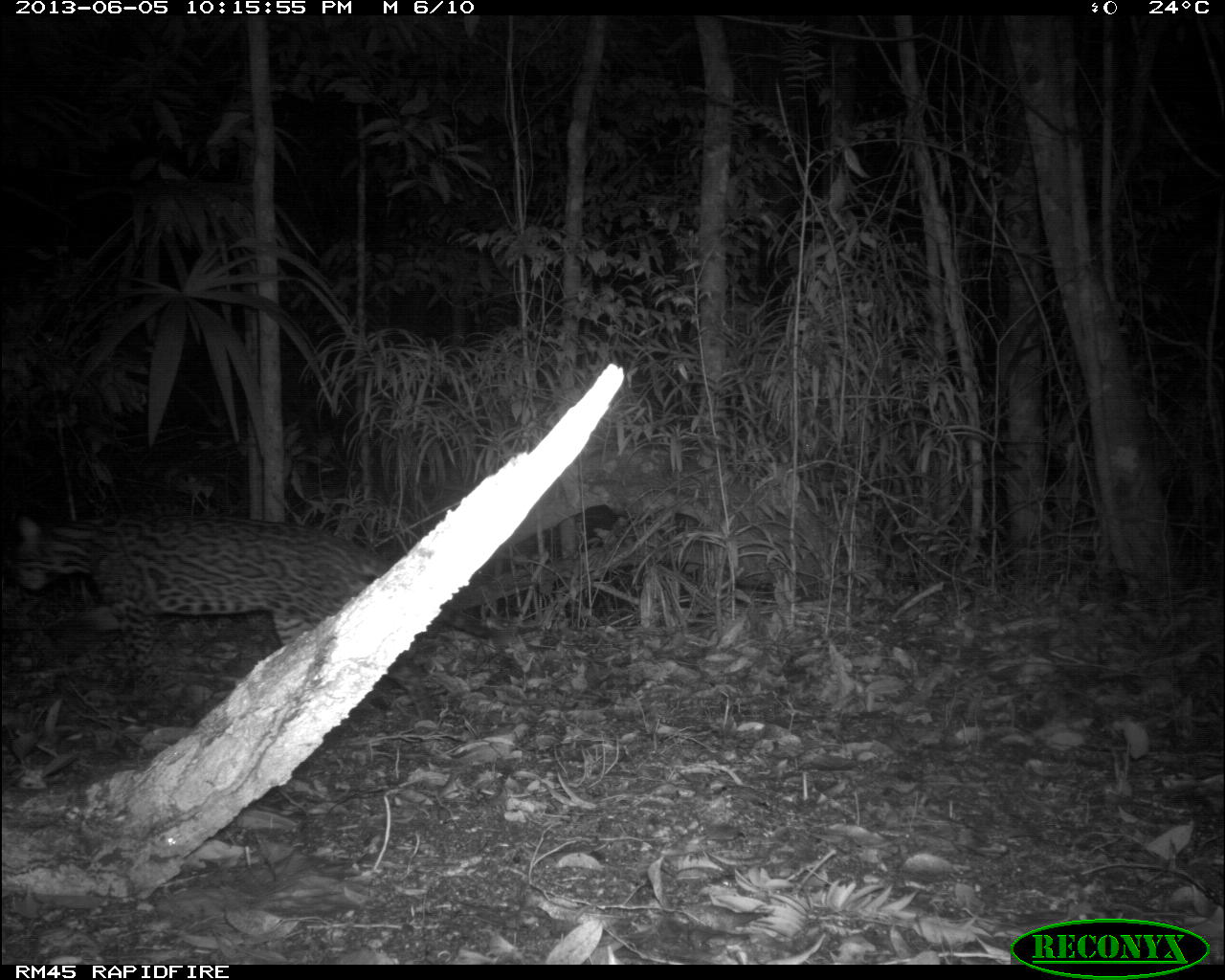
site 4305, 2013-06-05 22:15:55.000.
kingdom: Animalia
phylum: Chordata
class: Mammalia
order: Carnivora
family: Felidae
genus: Leopardus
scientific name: Leopardus pardalis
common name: ocelot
Leopardus pardalis (ocelot), count 1.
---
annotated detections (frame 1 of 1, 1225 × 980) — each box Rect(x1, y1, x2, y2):
leopardus pardalis: Rect(7, 512, 499, 671)